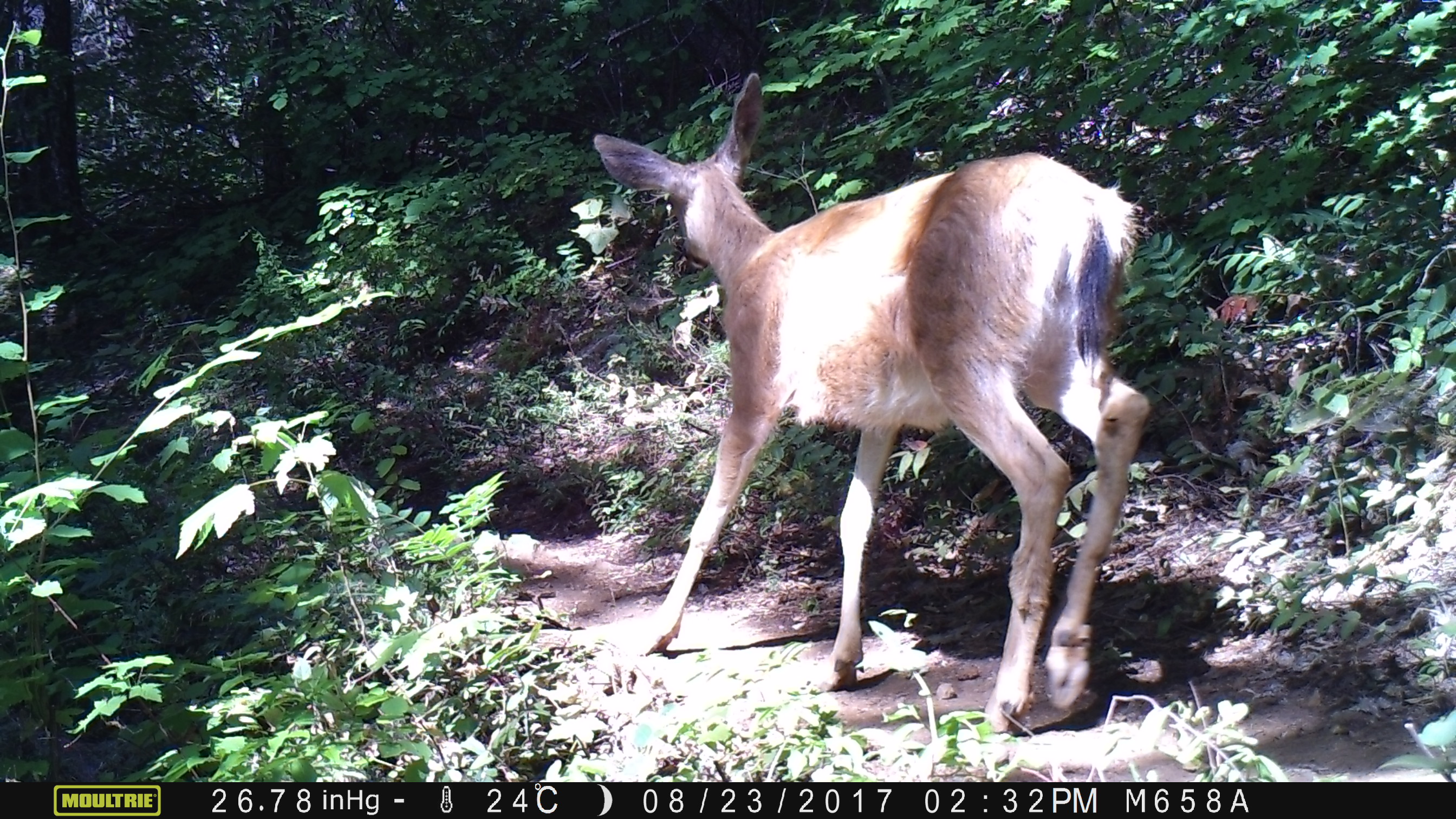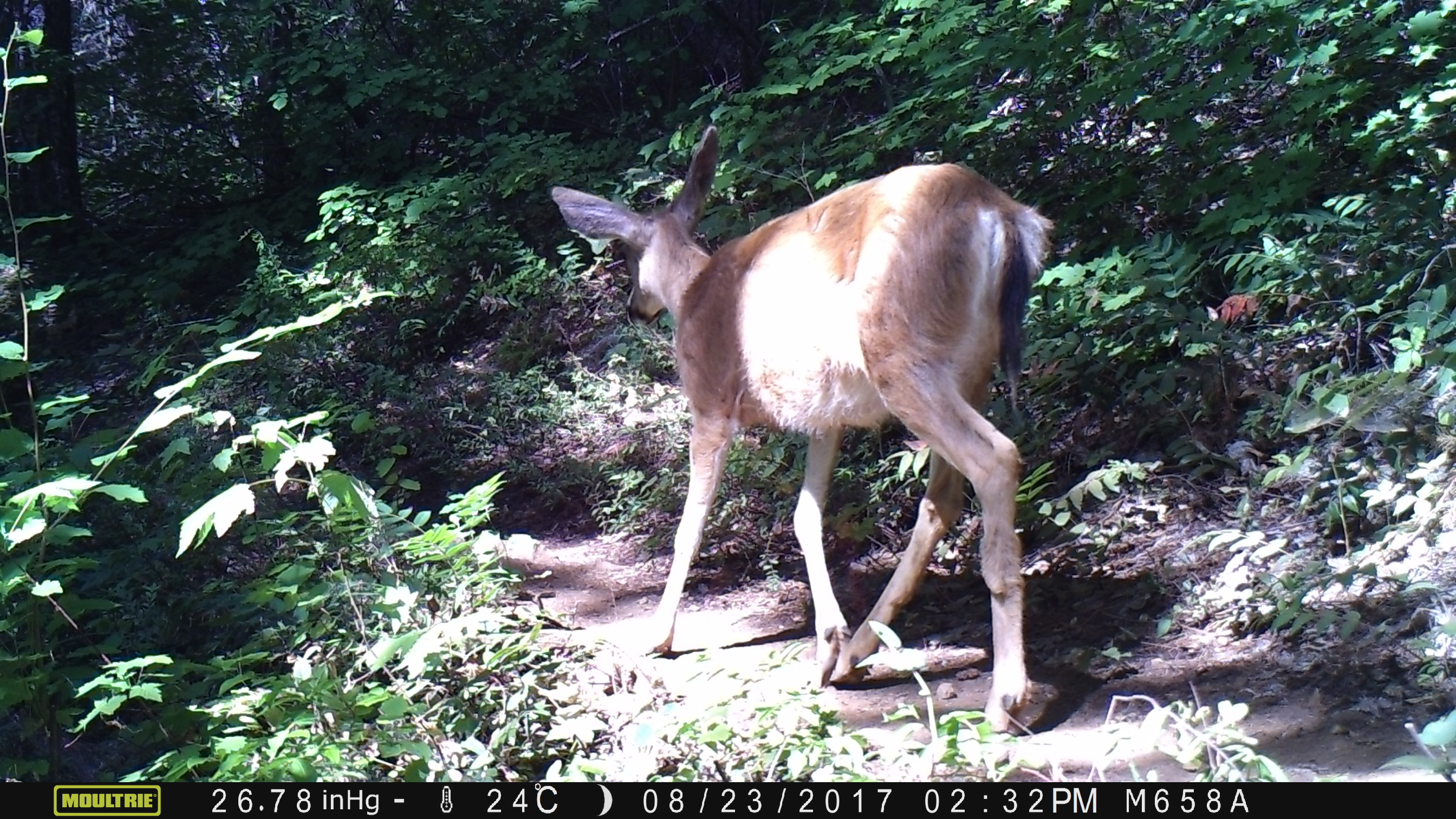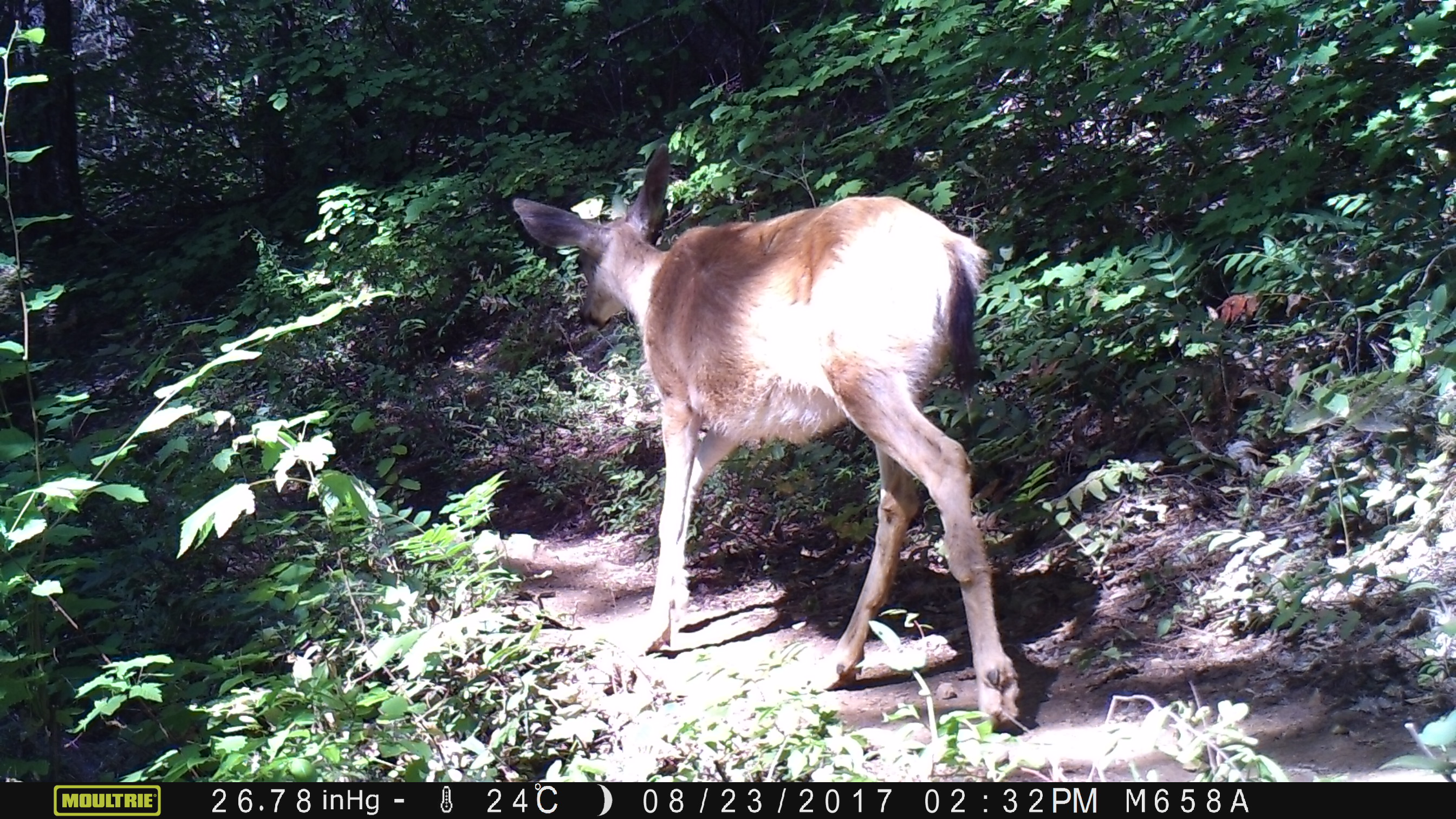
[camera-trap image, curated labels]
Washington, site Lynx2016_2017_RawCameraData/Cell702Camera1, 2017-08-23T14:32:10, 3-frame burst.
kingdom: Animalia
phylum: Chordata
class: Mammalia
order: Artiodactyla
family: Cervidae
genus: Odocoileus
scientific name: Odocoileus hemionus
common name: mule deer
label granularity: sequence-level